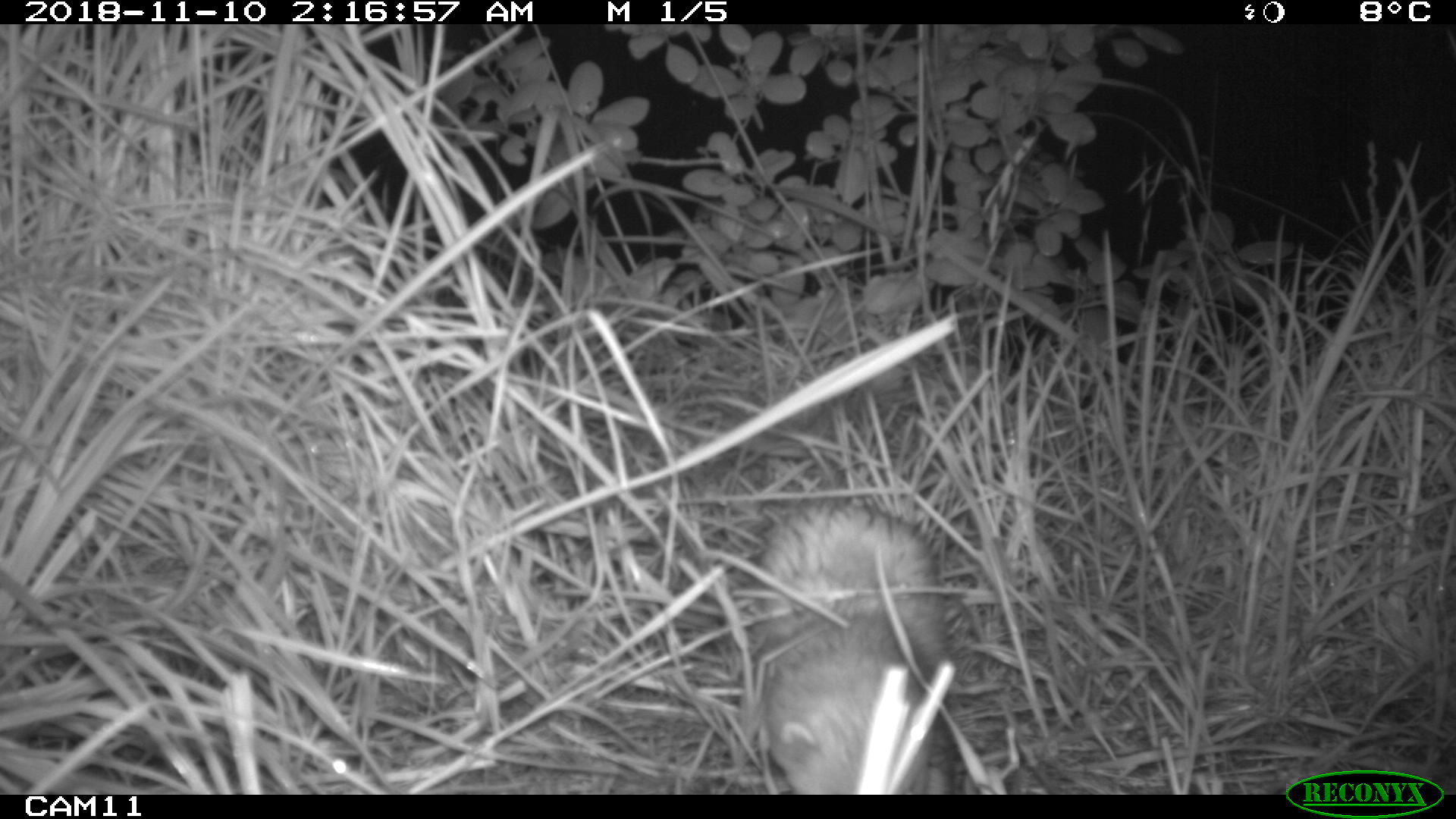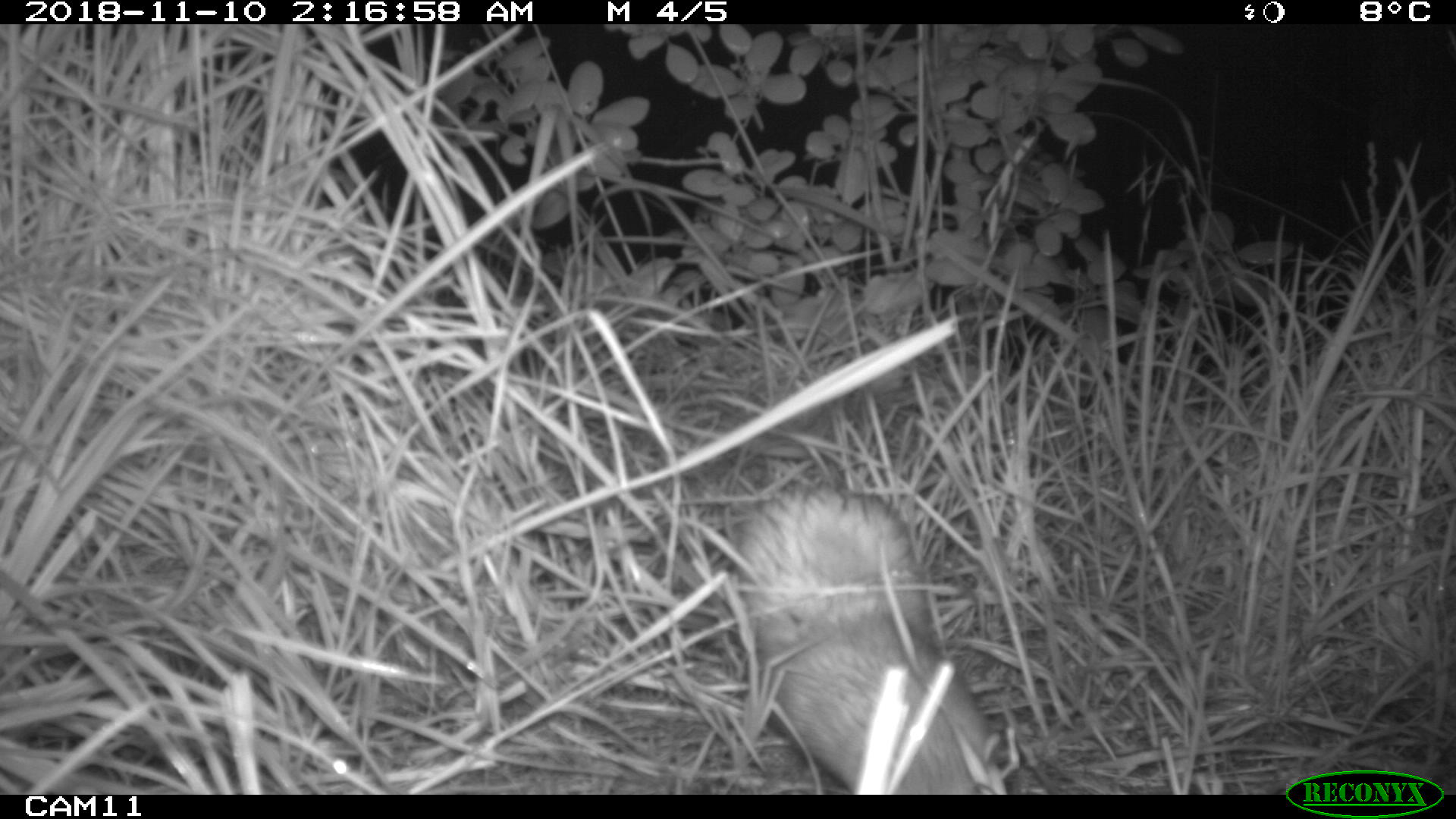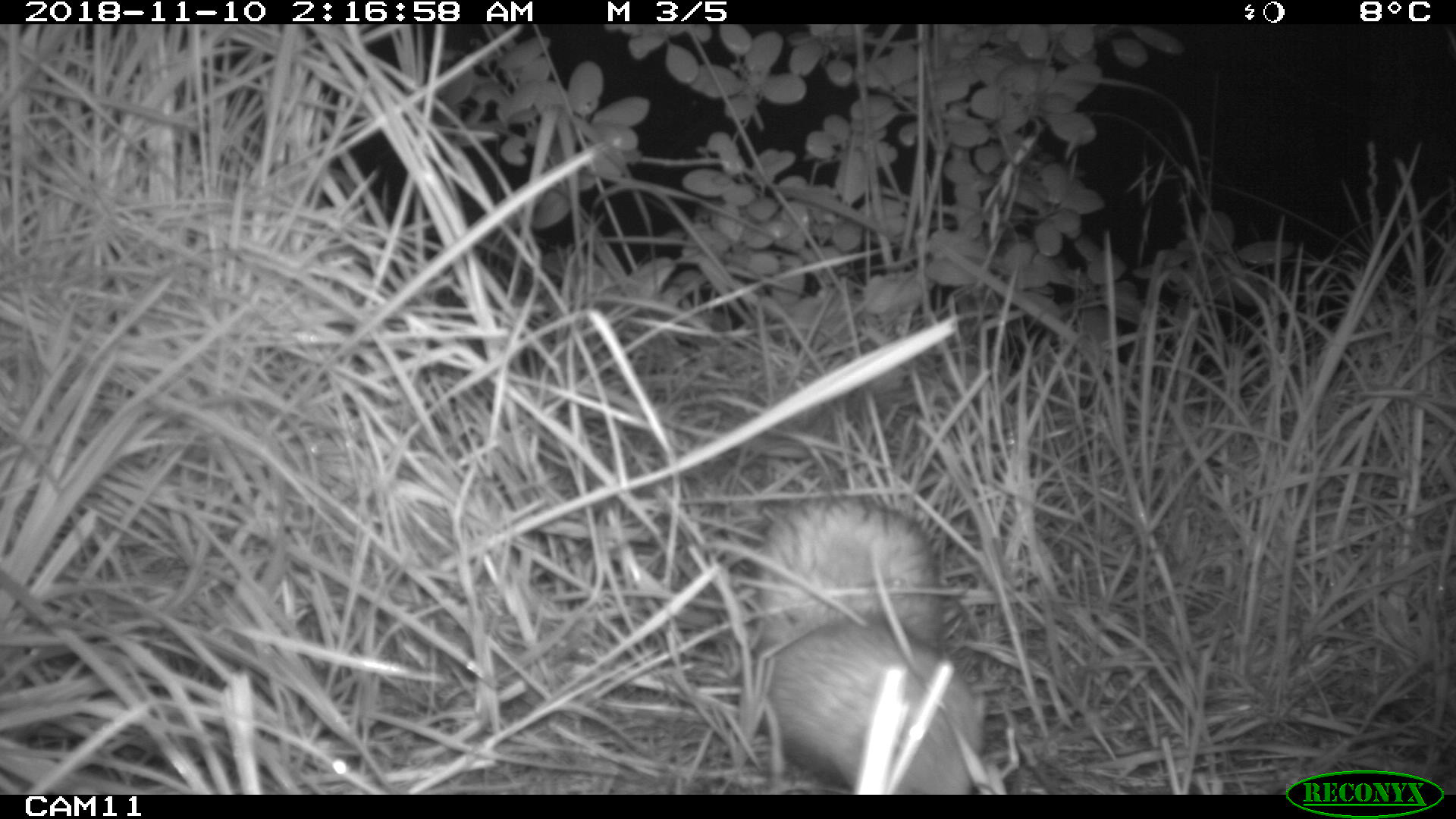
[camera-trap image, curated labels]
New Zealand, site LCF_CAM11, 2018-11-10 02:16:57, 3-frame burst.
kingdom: Animalia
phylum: Chordata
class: Mammalia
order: Carnivora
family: Mustelidae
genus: Mustela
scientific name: Mustela furo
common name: ferret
Ferret (Mustela furo).